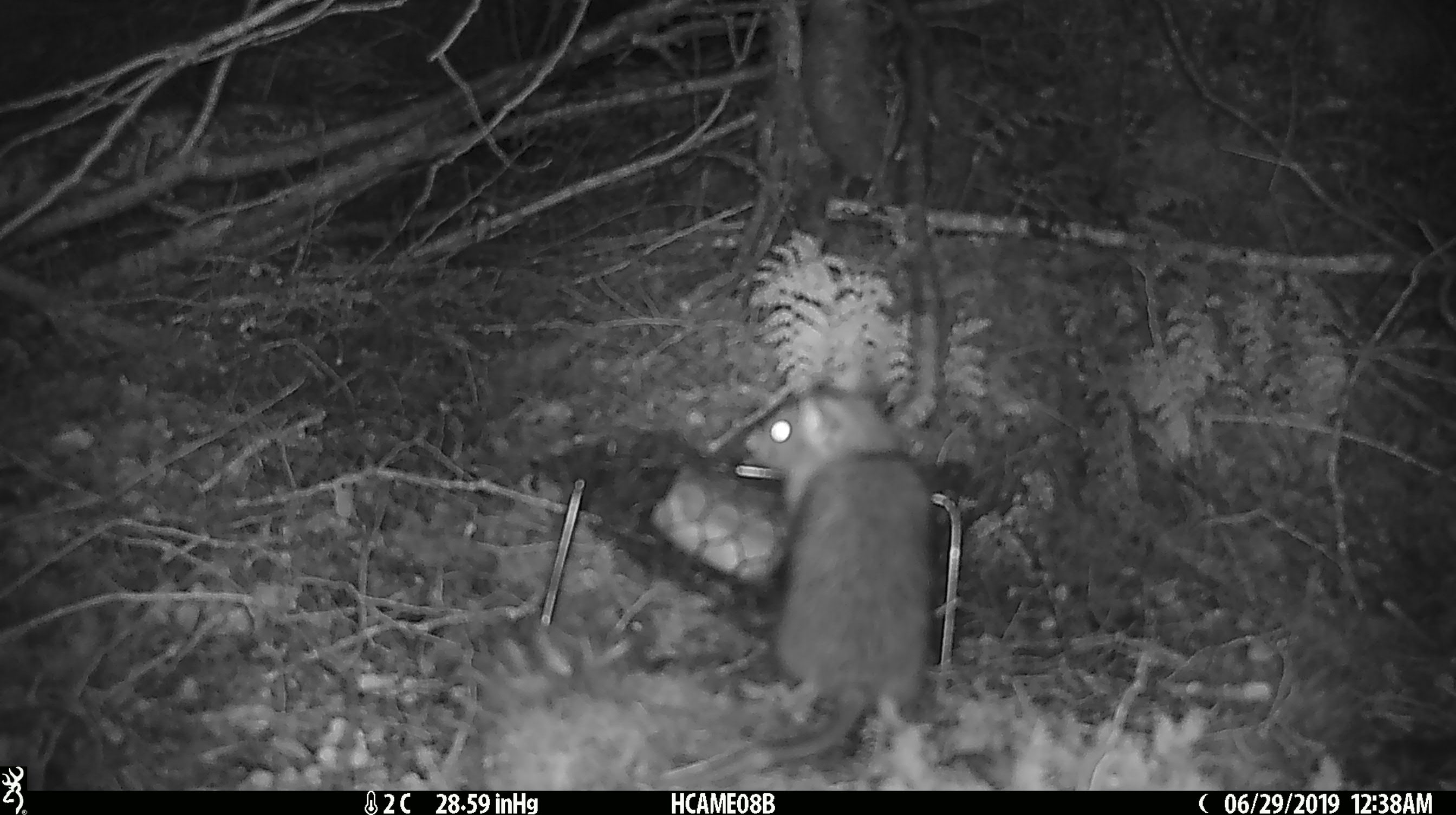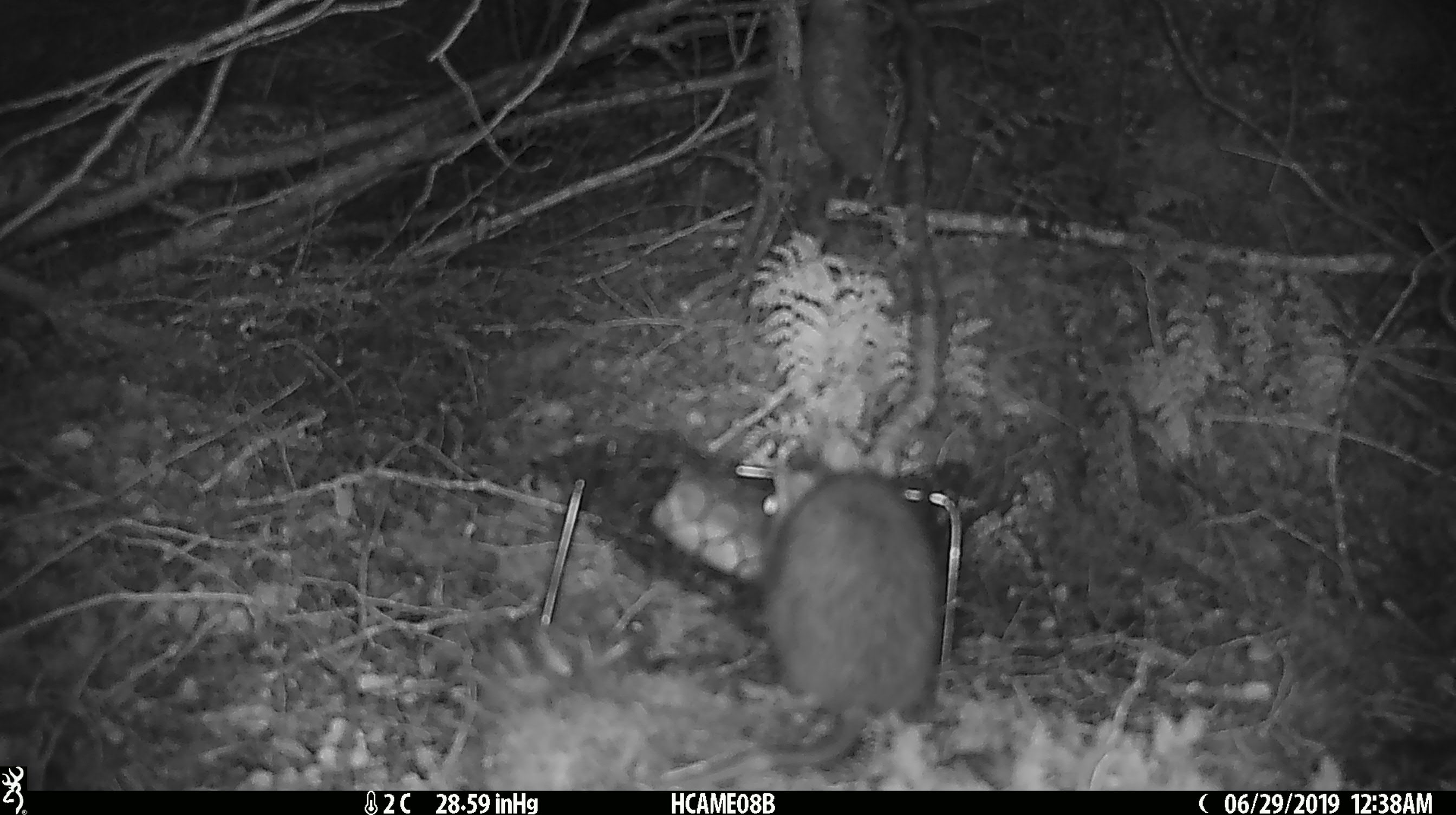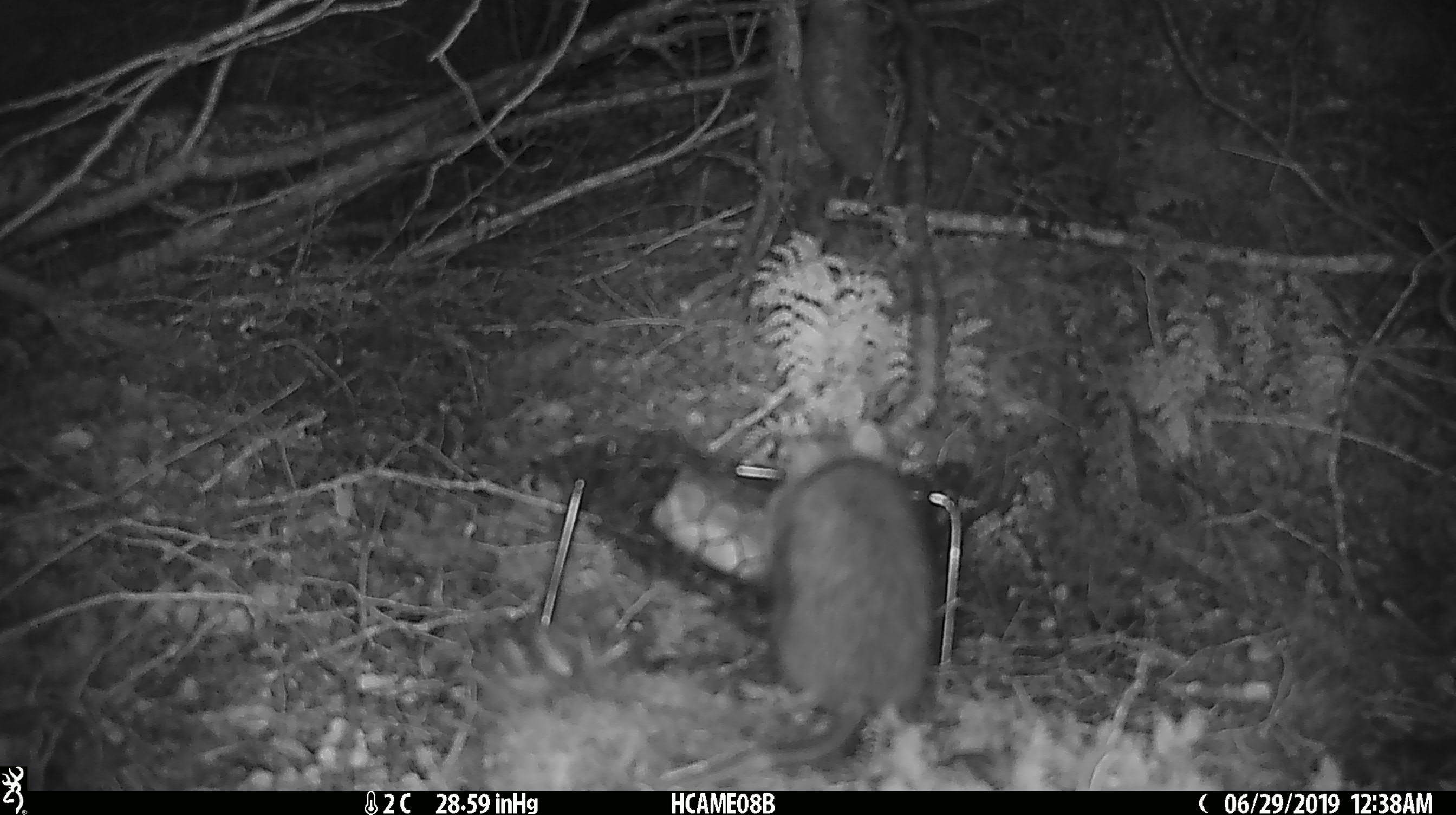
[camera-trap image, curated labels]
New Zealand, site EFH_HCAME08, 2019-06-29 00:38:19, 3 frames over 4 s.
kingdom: Animalia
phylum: Chordata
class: Mammalia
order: Rodentia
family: Muridae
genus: Rattus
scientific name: Rattus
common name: rat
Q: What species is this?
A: Rat (Rattus).